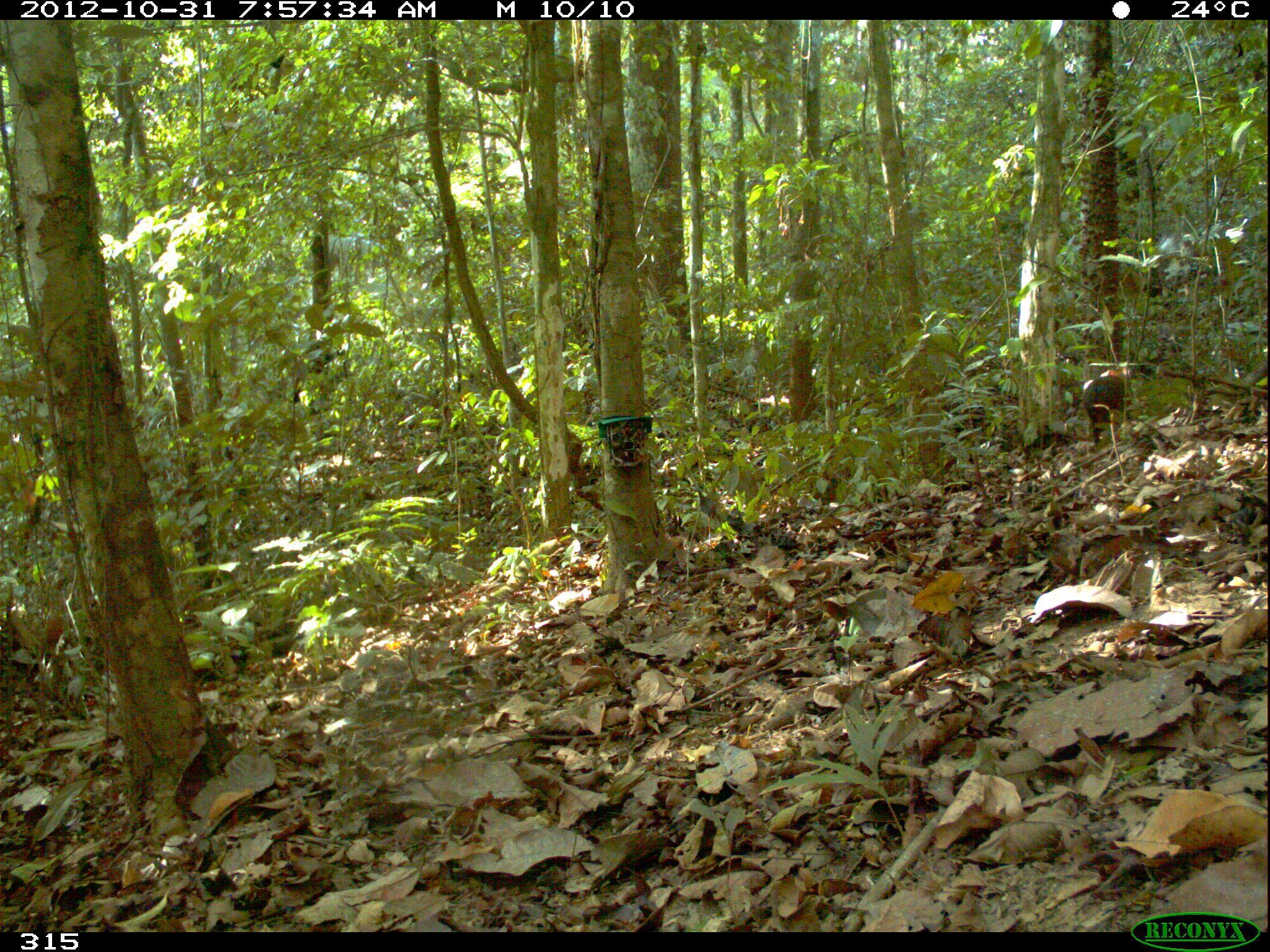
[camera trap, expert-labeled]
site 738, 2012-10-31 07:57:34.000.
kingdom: Animalia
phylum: Chordata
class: Mammalia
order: Rodentia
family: Dasyproctidae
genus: Dasyprocta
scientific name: Dasyprocta punctata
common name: central american agouti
Dasyprocta punctata (central american agouti).